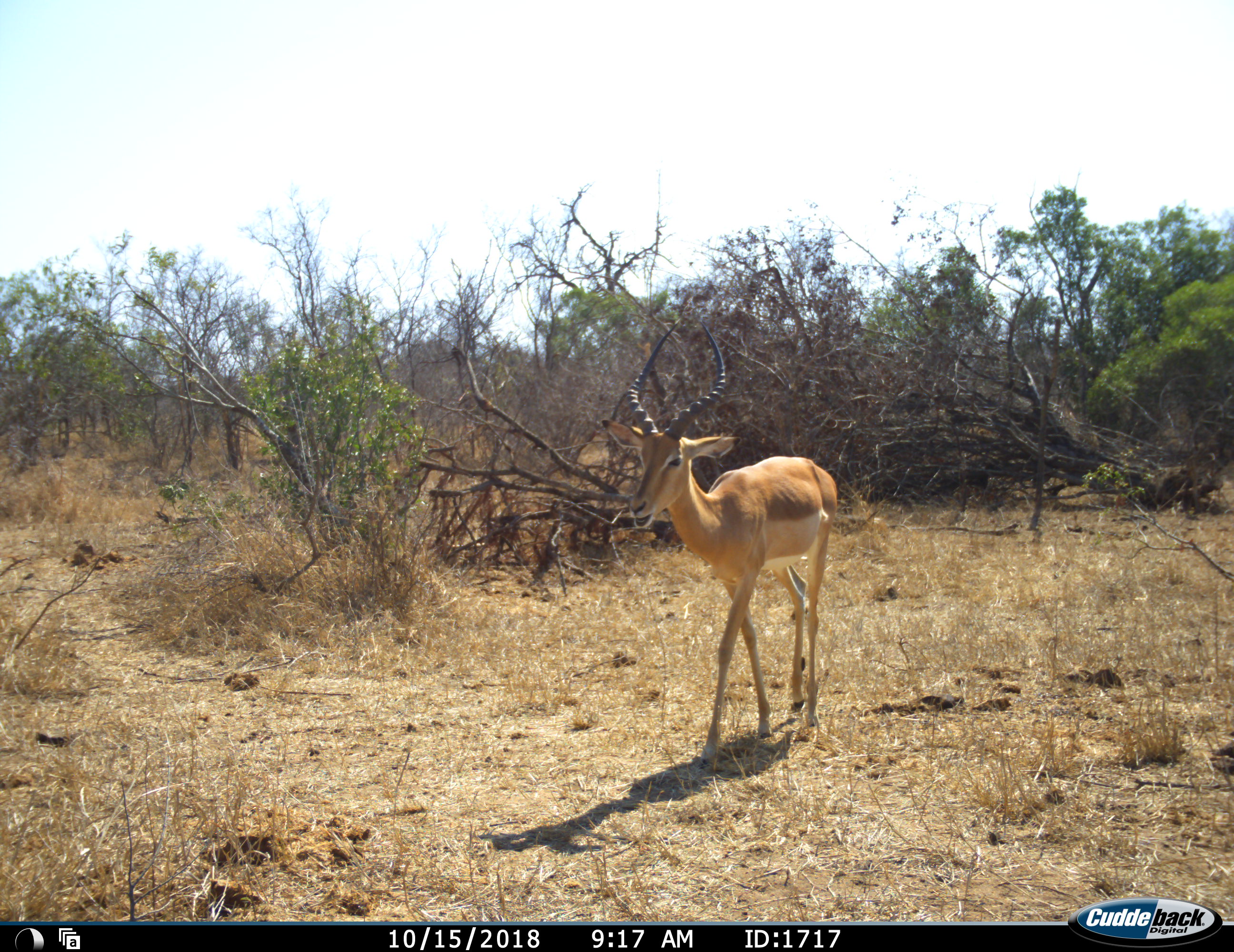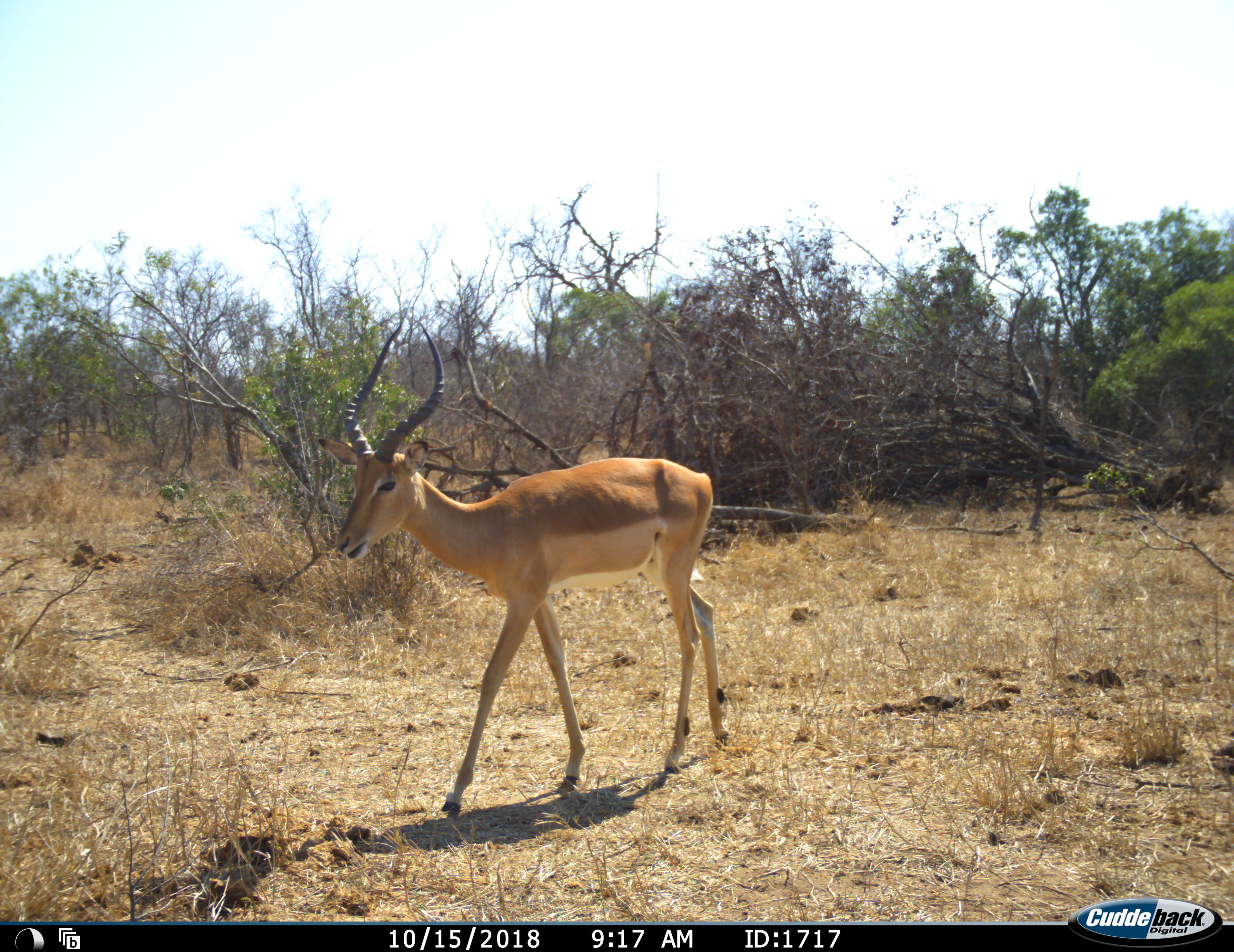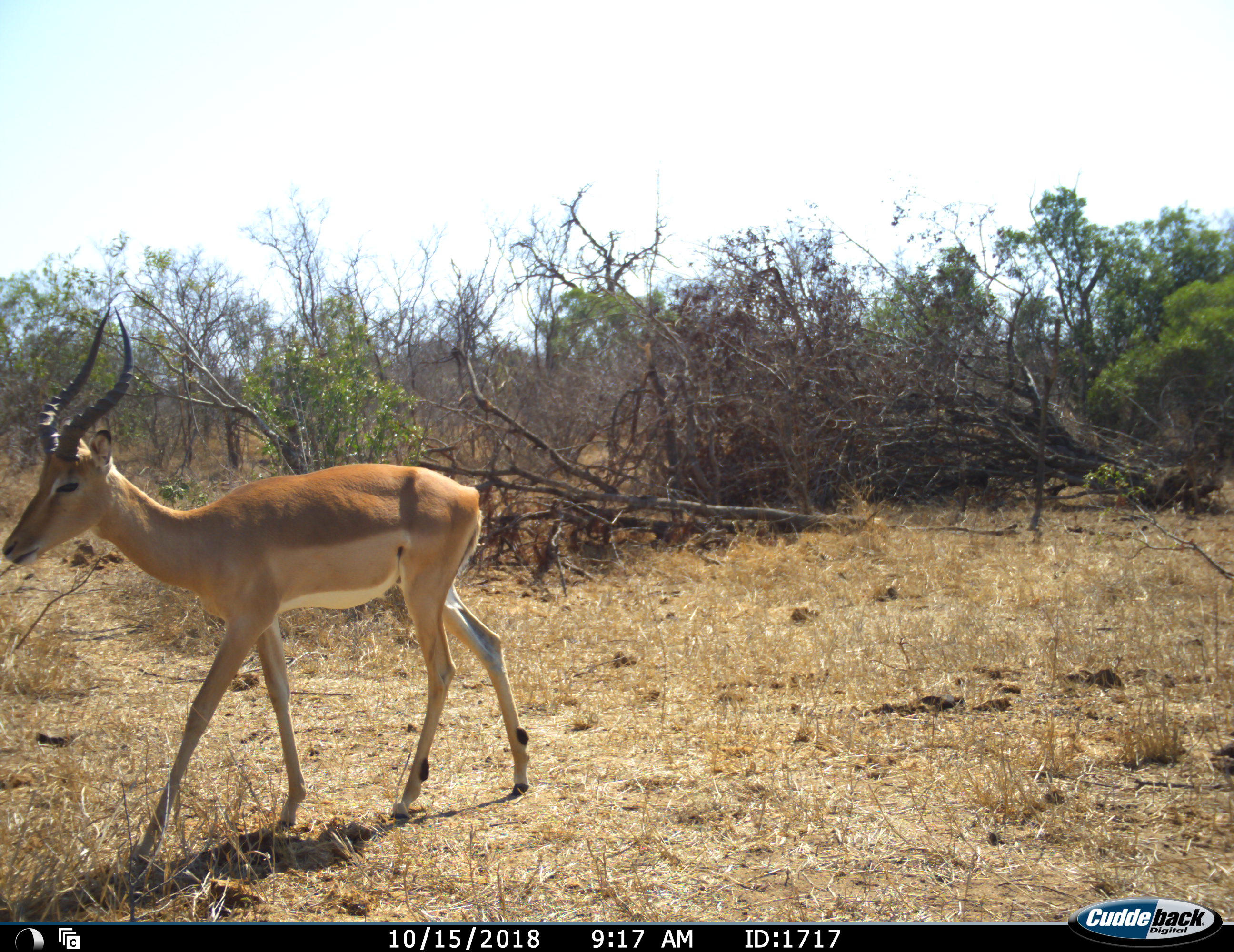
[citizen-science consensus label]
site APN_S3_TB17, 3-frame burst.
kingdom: Animalia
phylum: Chordata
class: Mammalia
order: Artiodactyla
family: Bovidae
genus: Aepyceros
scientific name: Aepyceros melampus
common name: impala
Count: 1.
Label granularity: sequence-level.